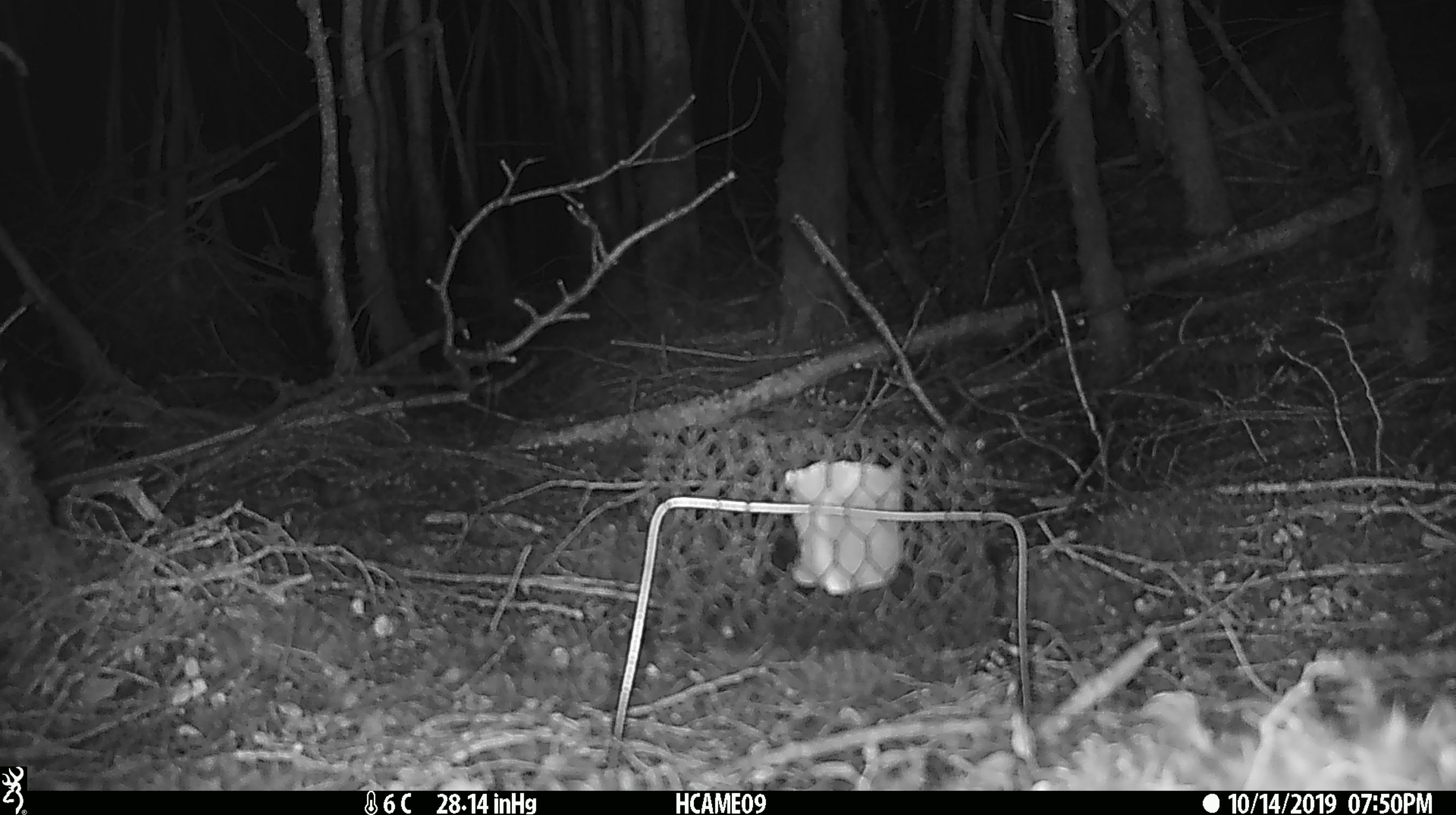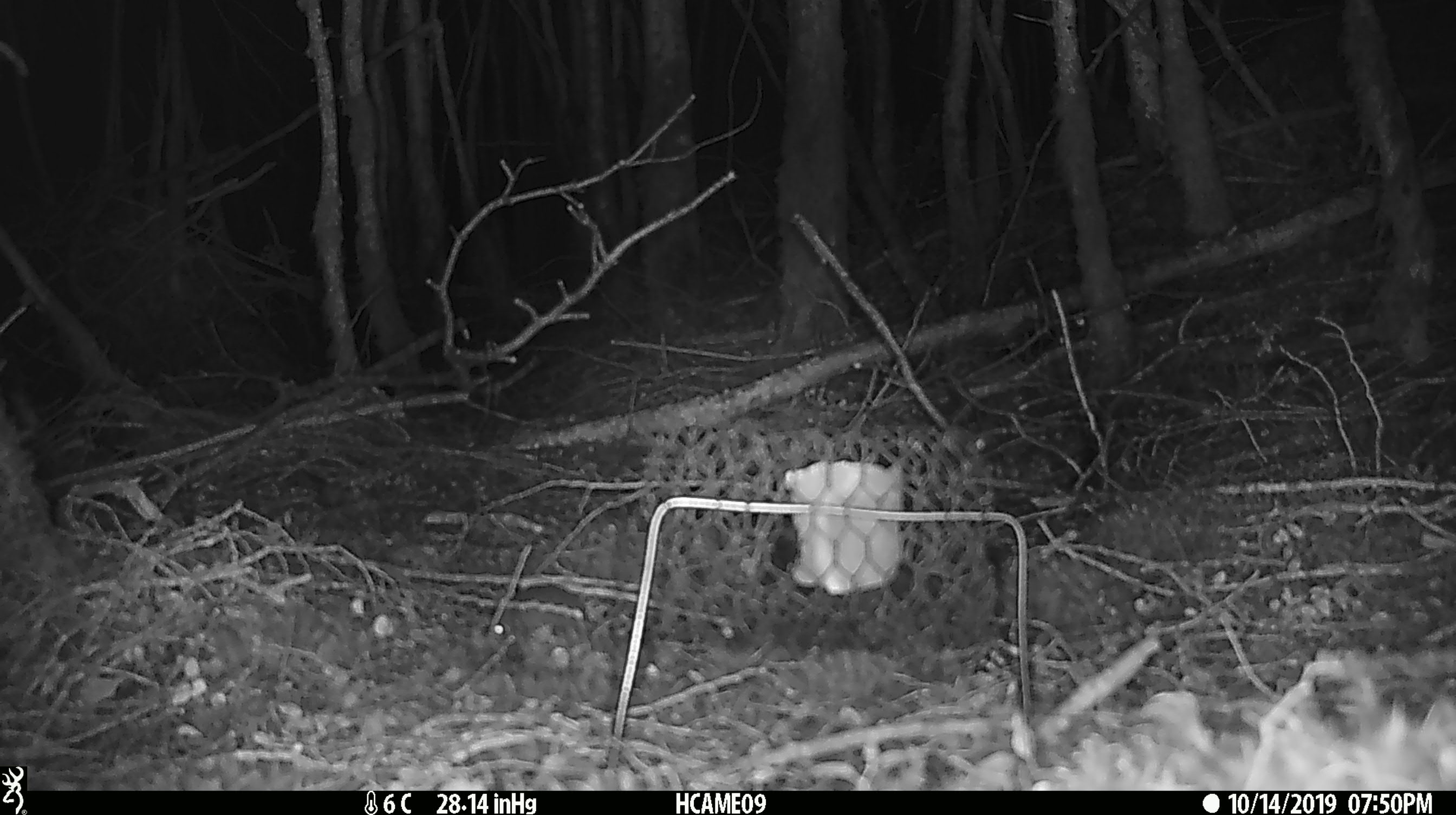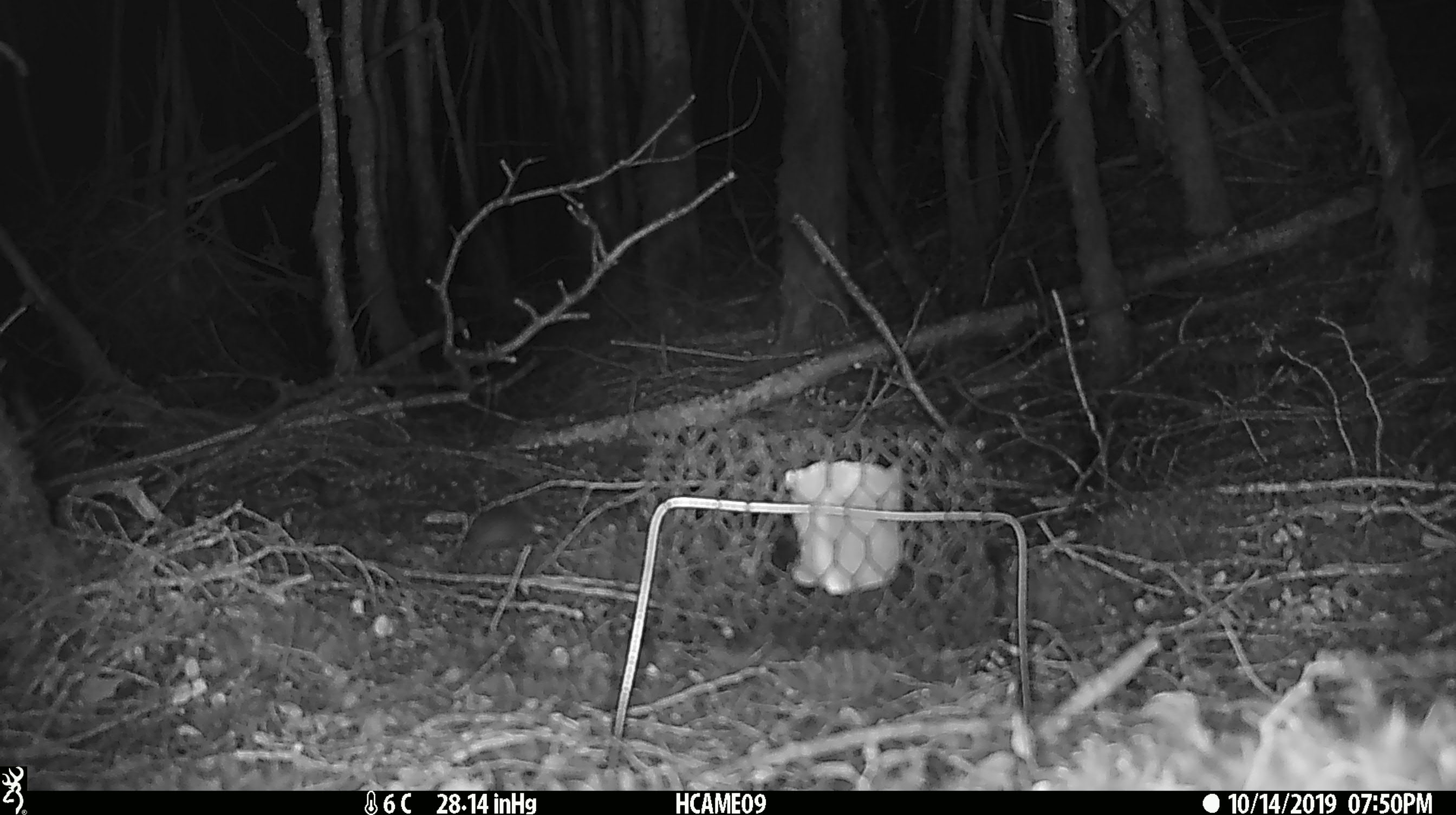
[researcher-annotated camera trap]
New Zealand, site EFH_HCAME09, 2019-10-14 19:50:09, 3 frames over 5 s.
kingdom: Animalia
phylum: Chordata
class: Mammalia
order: Rodentia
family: Muridae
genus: Mus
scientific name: Mus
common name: mouse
Mouse (Mus).